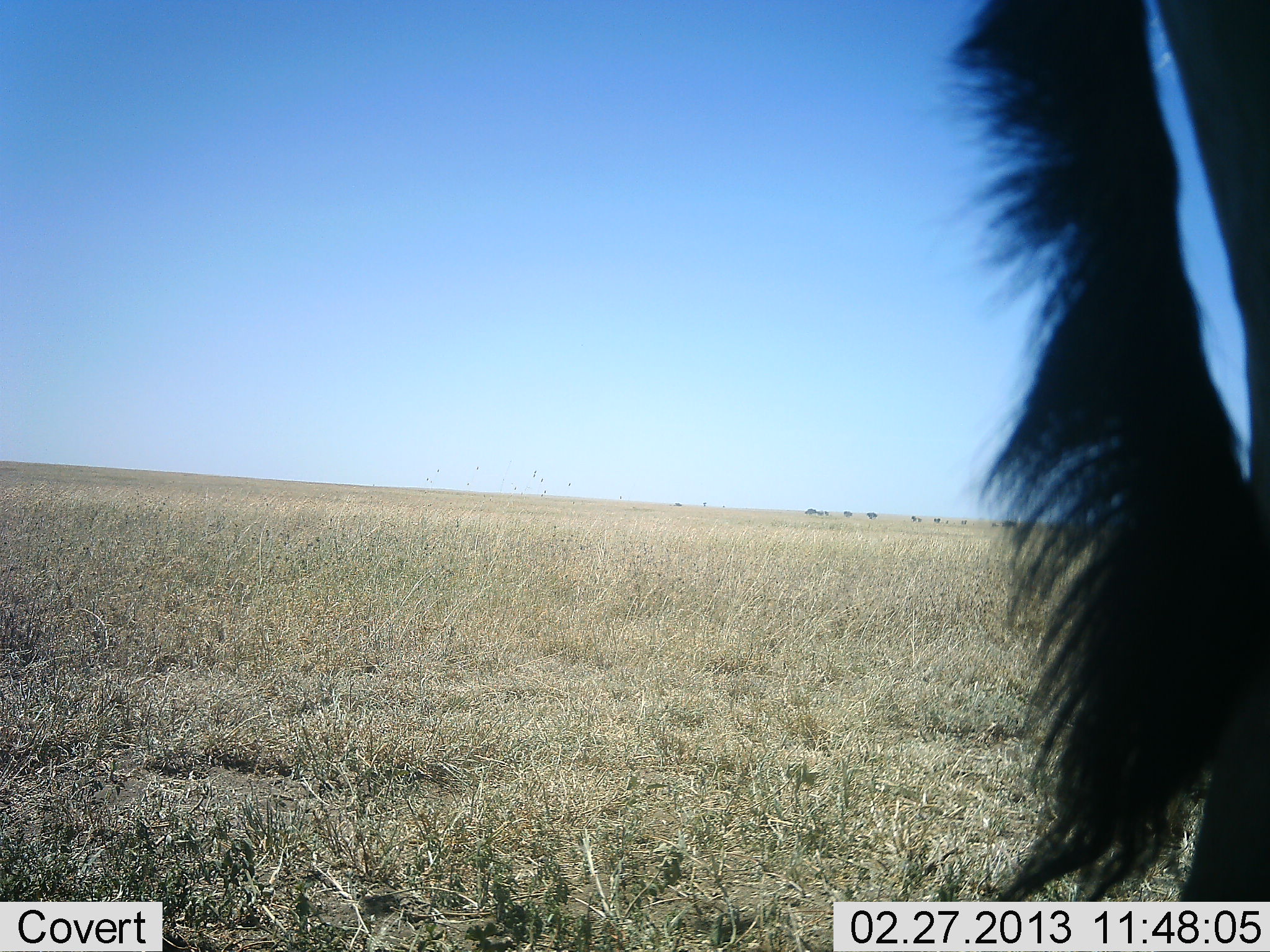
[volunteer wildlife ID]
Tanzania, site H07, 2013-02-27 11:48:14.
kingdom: Animalia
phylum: Chordata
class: Mammalia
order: Artiodactyla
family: Bovidae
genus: Connochaetes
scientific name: Connochaetes taurinus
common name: blue wildebeest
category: wildebeest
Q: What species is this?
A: Wildebeest (blue wildebeest) (Connochaetes taurinus).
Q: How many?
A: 1.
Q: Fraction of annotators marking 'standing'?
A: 95%.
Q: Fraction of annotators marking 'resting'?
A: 0%.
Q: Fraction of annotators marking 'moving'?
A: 0%.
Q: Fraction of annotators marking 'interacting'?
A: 0%.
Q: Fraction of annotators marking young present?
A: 0%.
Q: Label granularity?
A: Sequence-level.